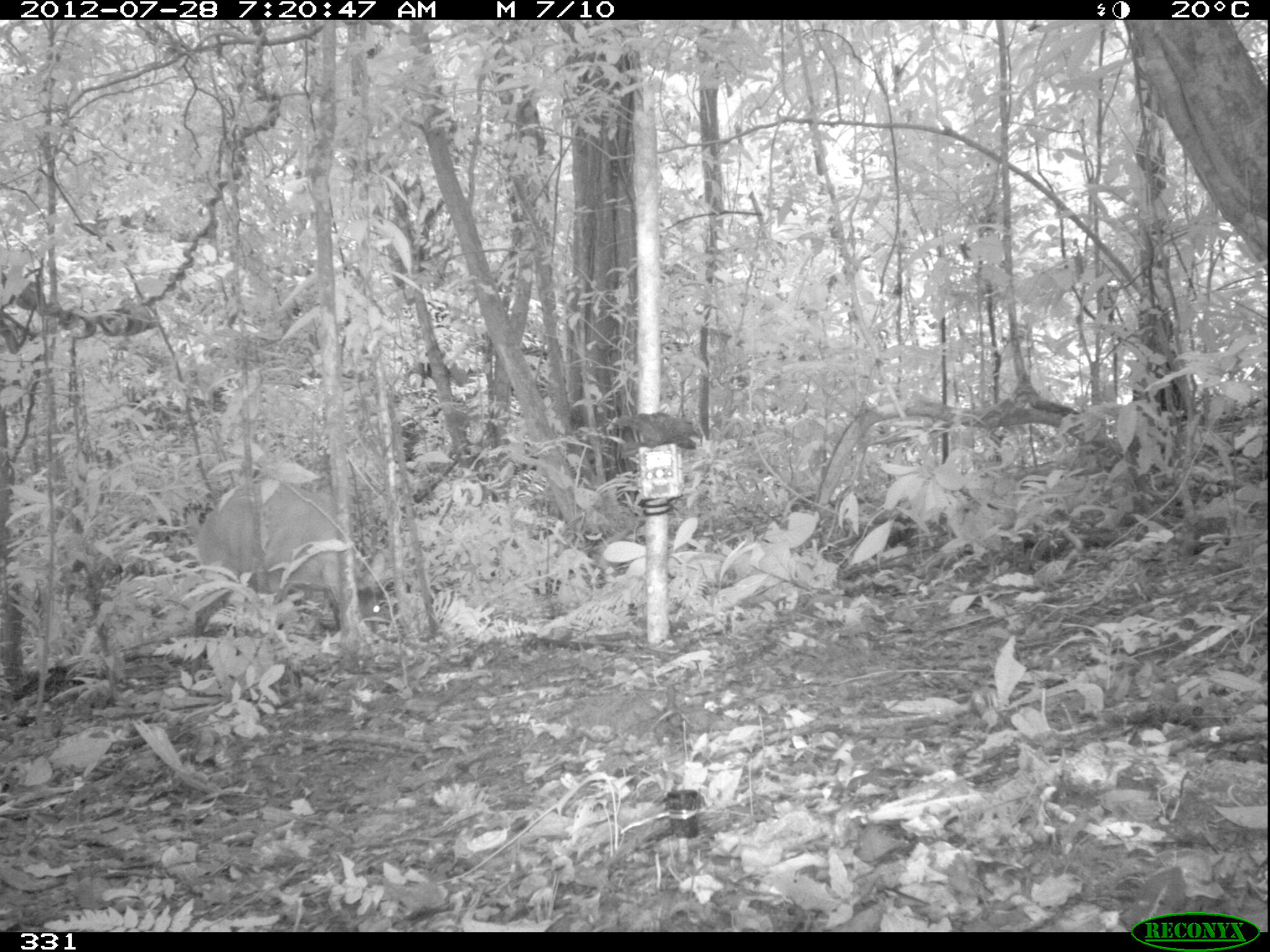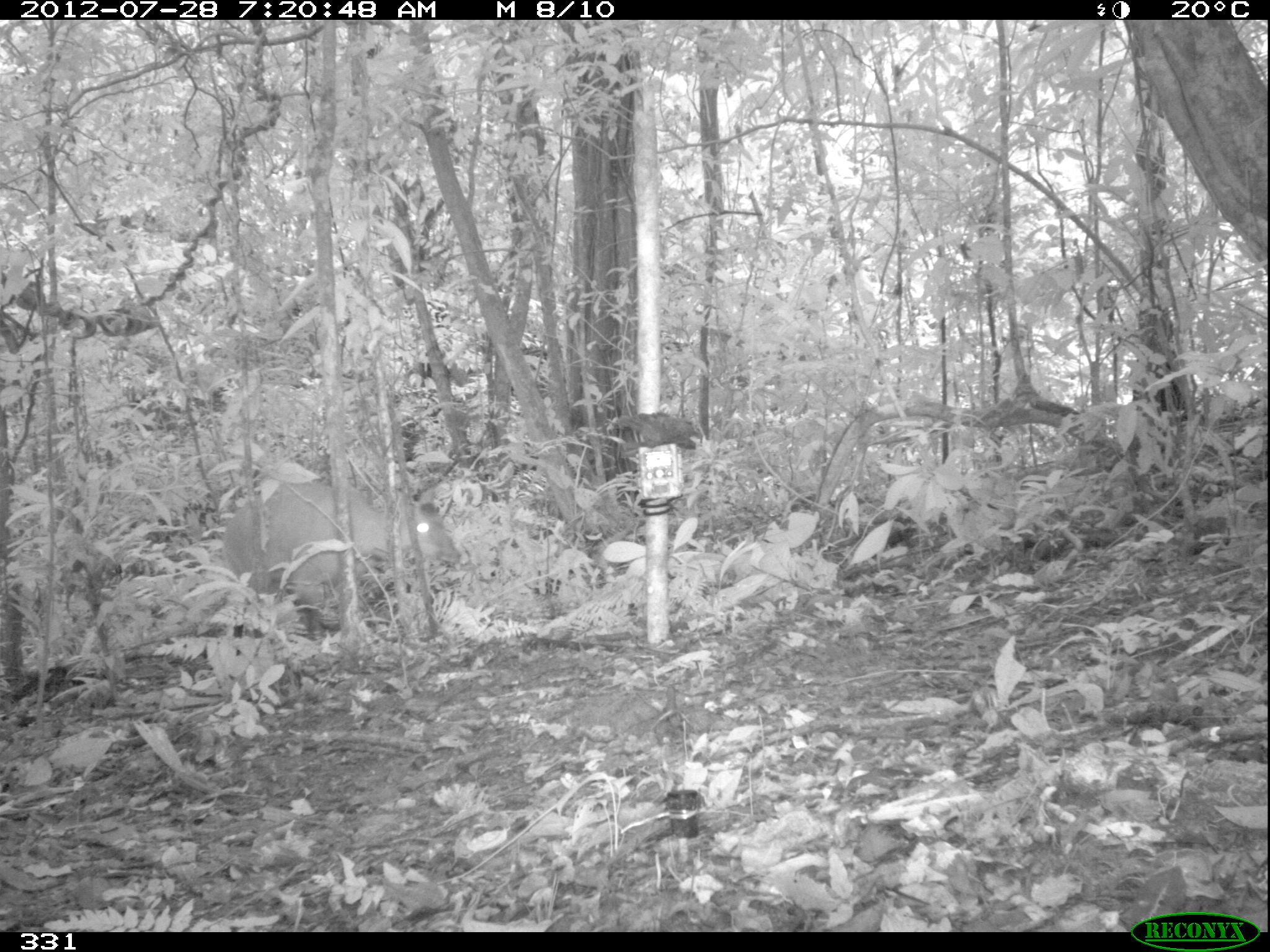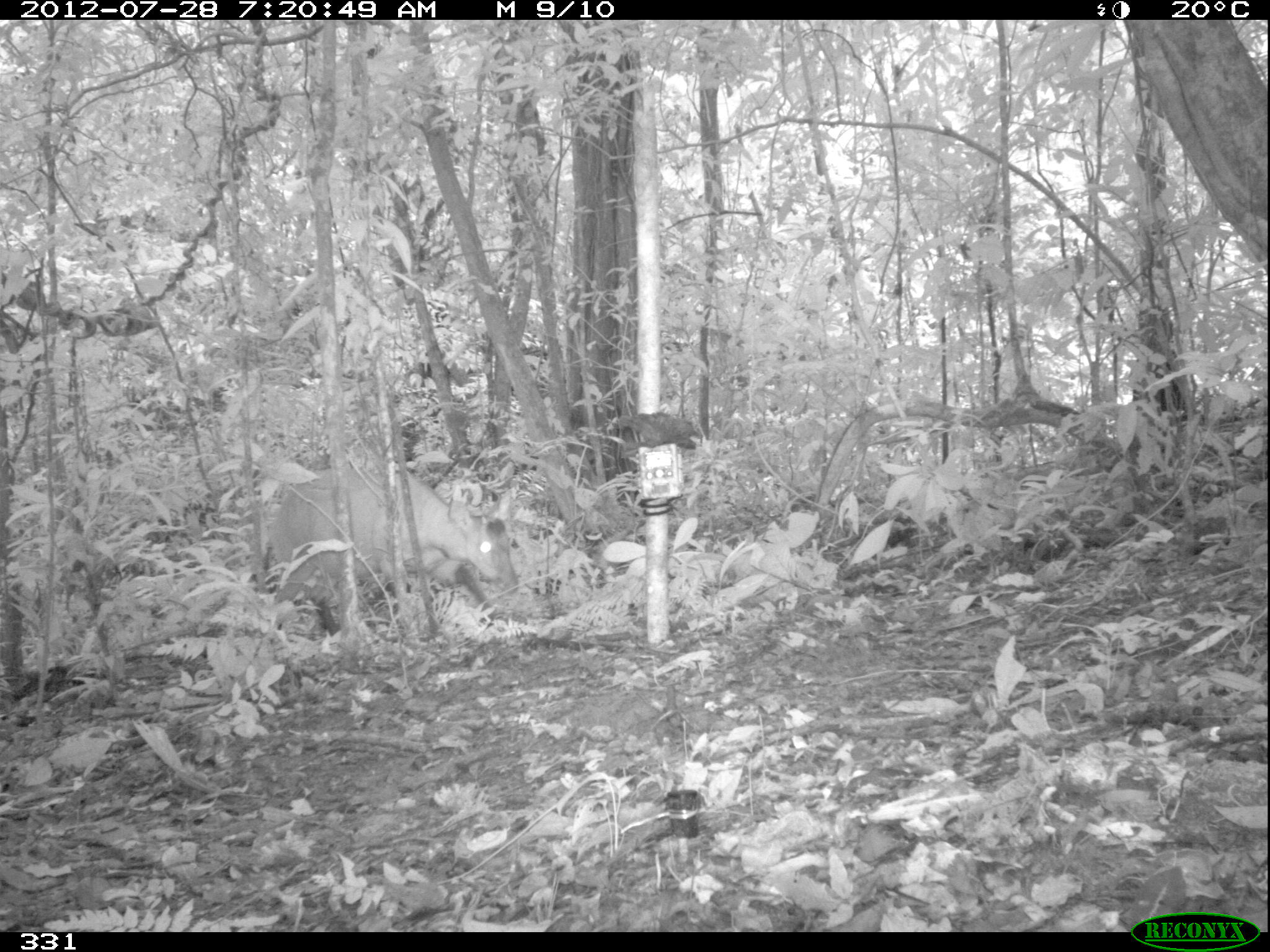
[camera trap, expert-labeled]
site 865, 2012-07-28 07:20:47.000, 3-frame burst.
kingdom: Animalia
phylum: Chordata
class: Mammalia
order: Artiodactyla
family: Cervidae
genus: Mazama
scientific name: Mazama americana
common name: red brocket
Mazama americana (red brocket).